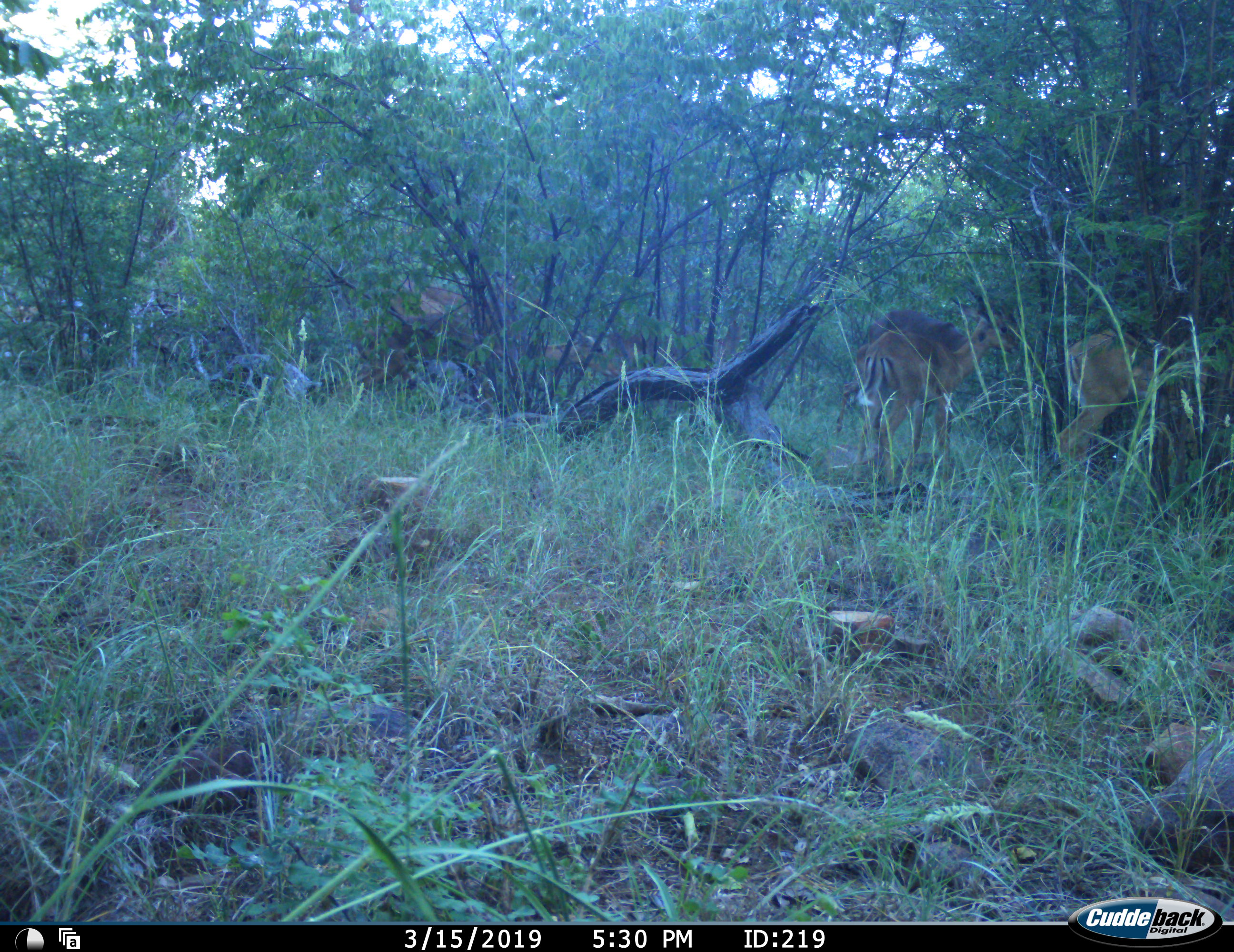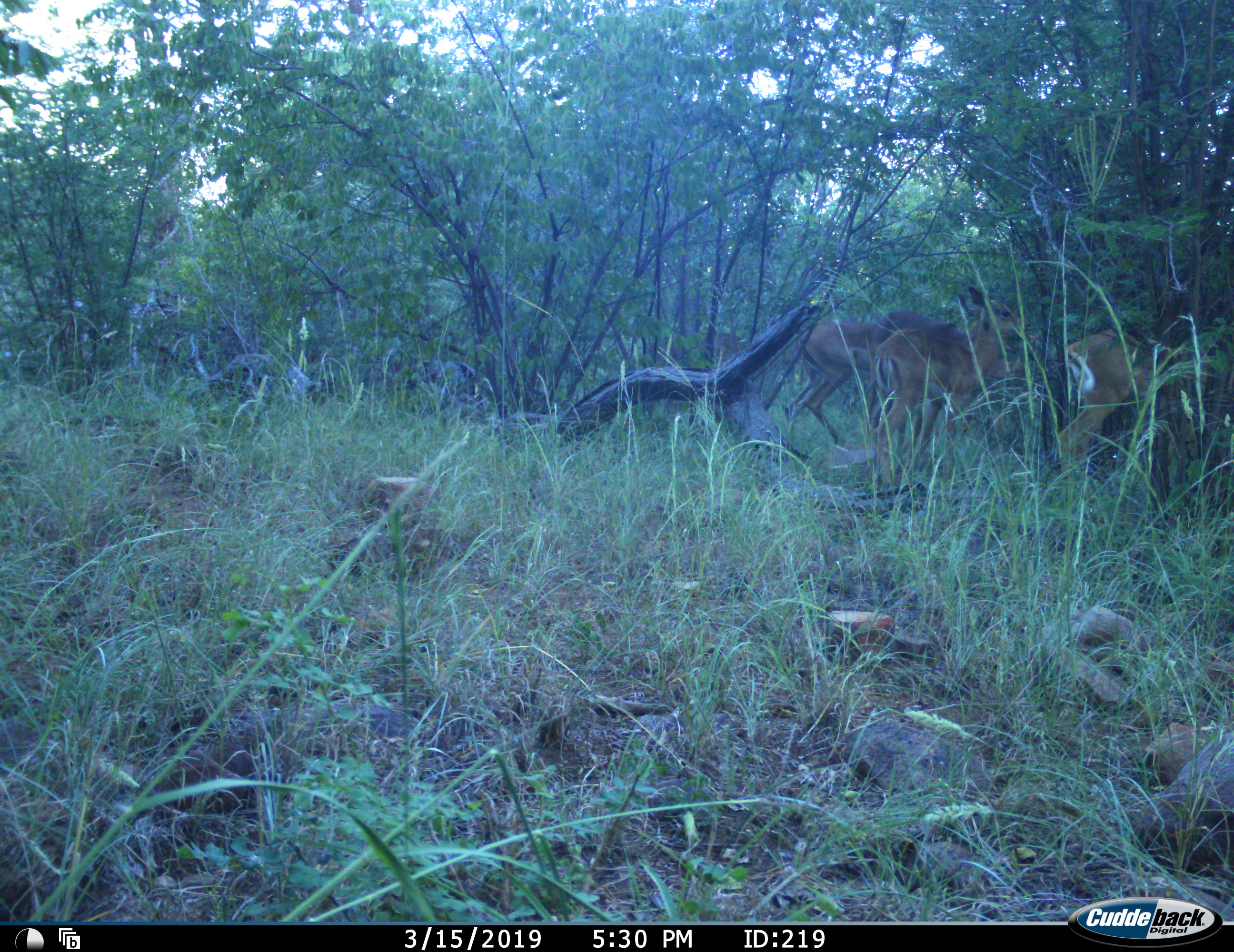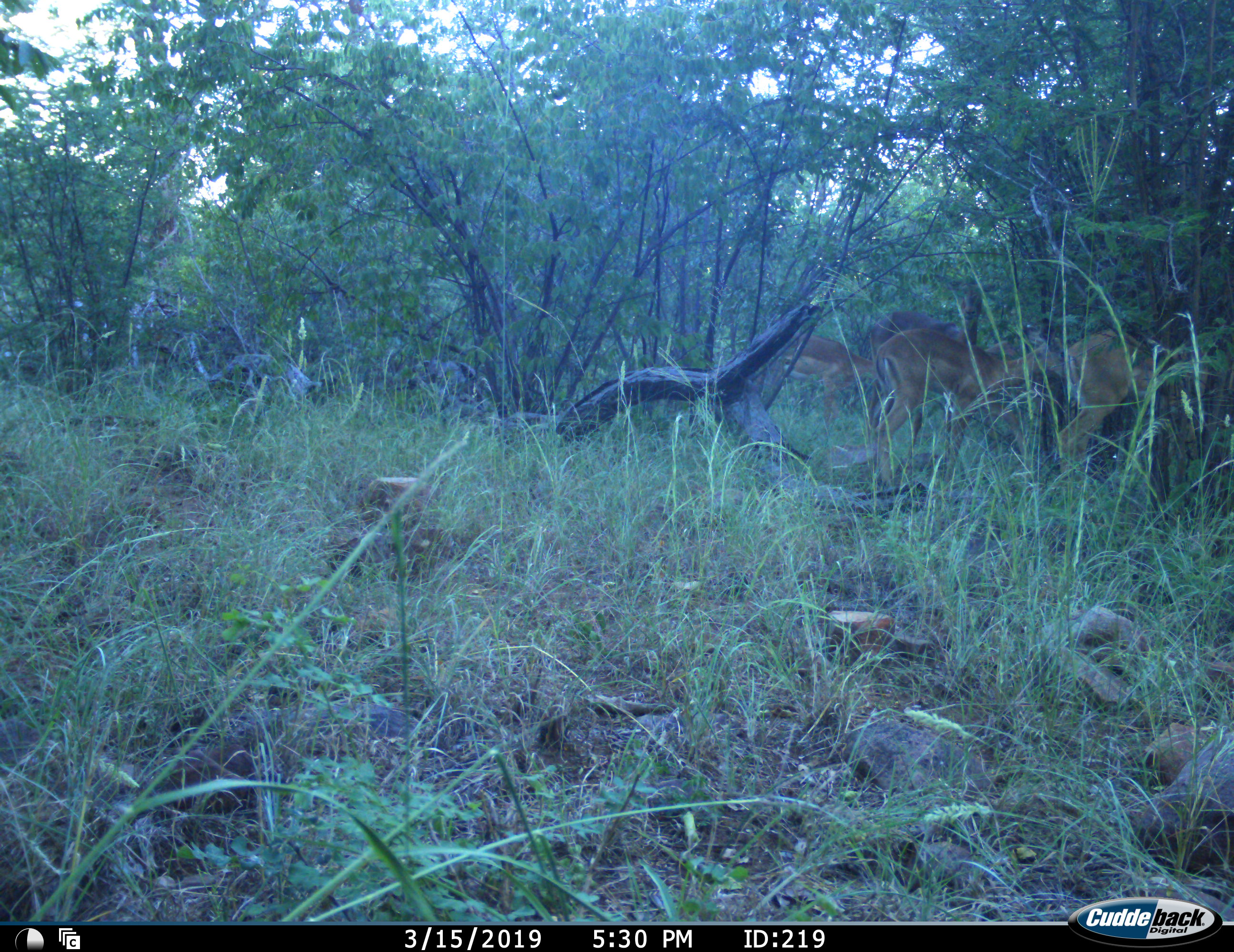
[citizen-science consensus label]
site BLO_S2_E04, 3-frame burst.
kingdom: Animalia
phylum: Chordata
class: Mammalia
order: Artiodactyla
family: Bovidae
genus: Aepyceros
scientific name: Aepyceros melampus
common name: impala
Impala (Aepyceros melampus), count 4. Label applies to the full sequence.